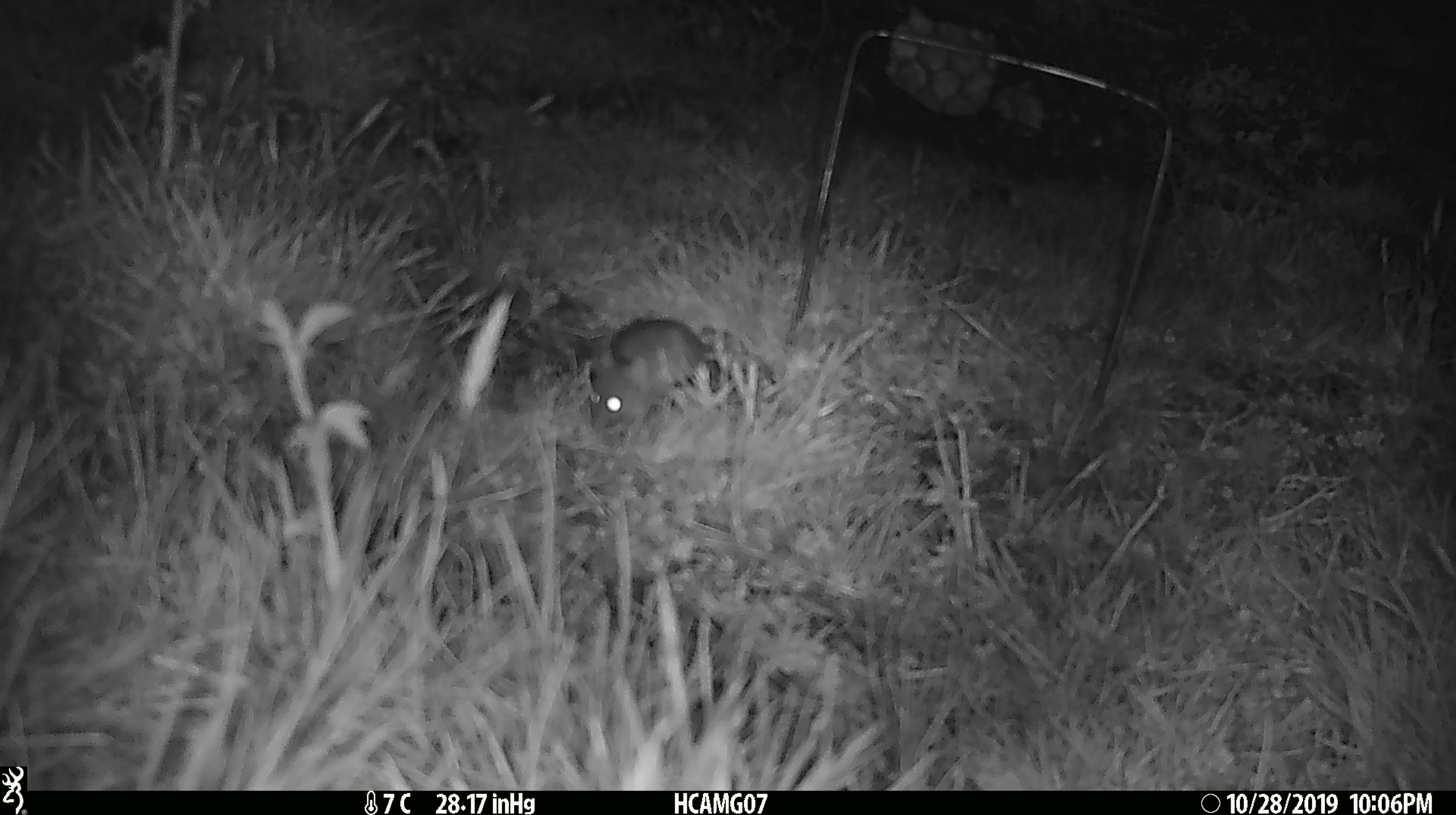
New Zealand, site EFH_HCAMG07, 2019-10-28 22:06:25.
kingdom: Animalia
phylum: Chordata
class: Mammalia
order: Rodentia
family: Muridae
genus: Mus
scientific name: Mus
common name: mouse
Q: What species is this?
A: Mouse (Mus).